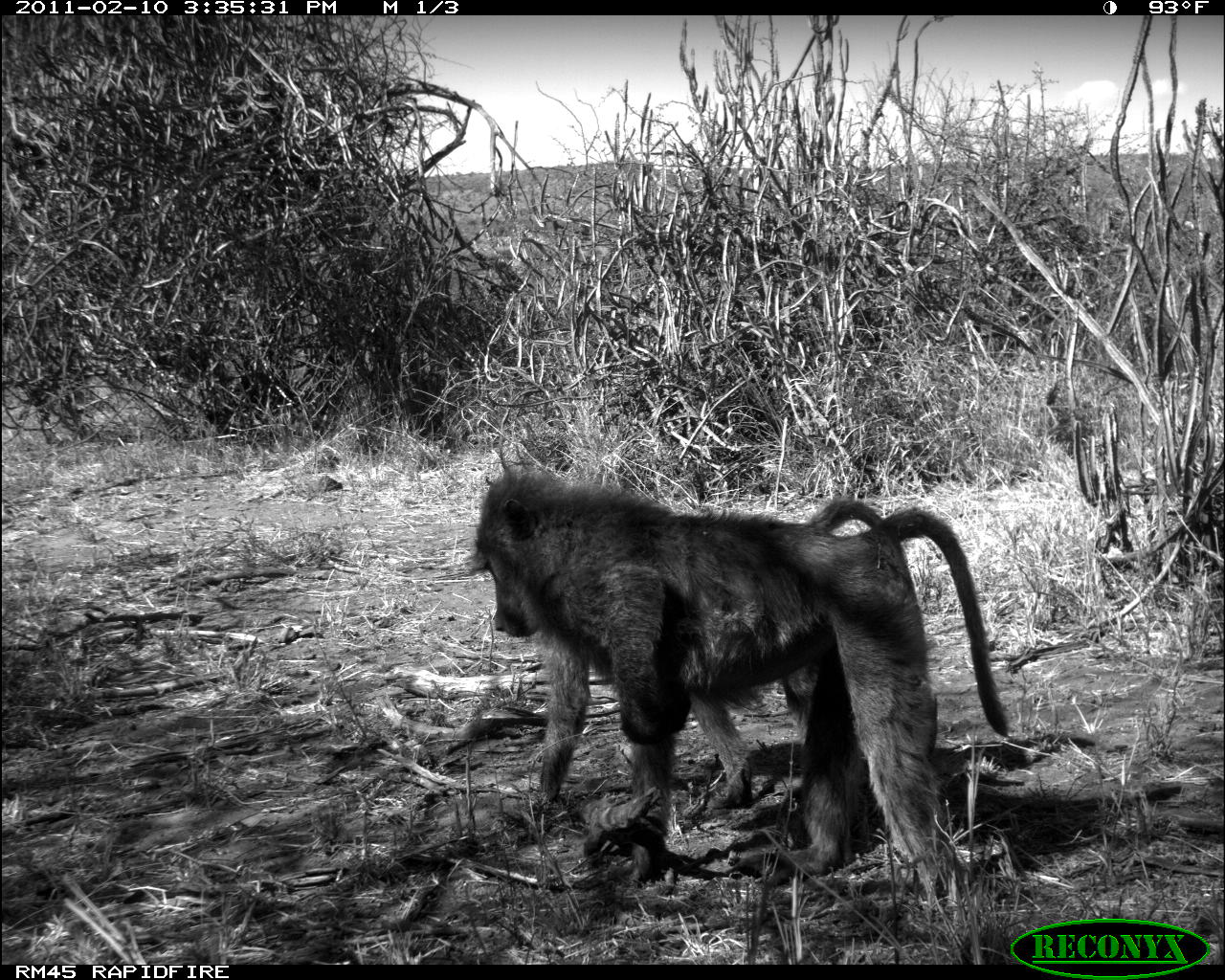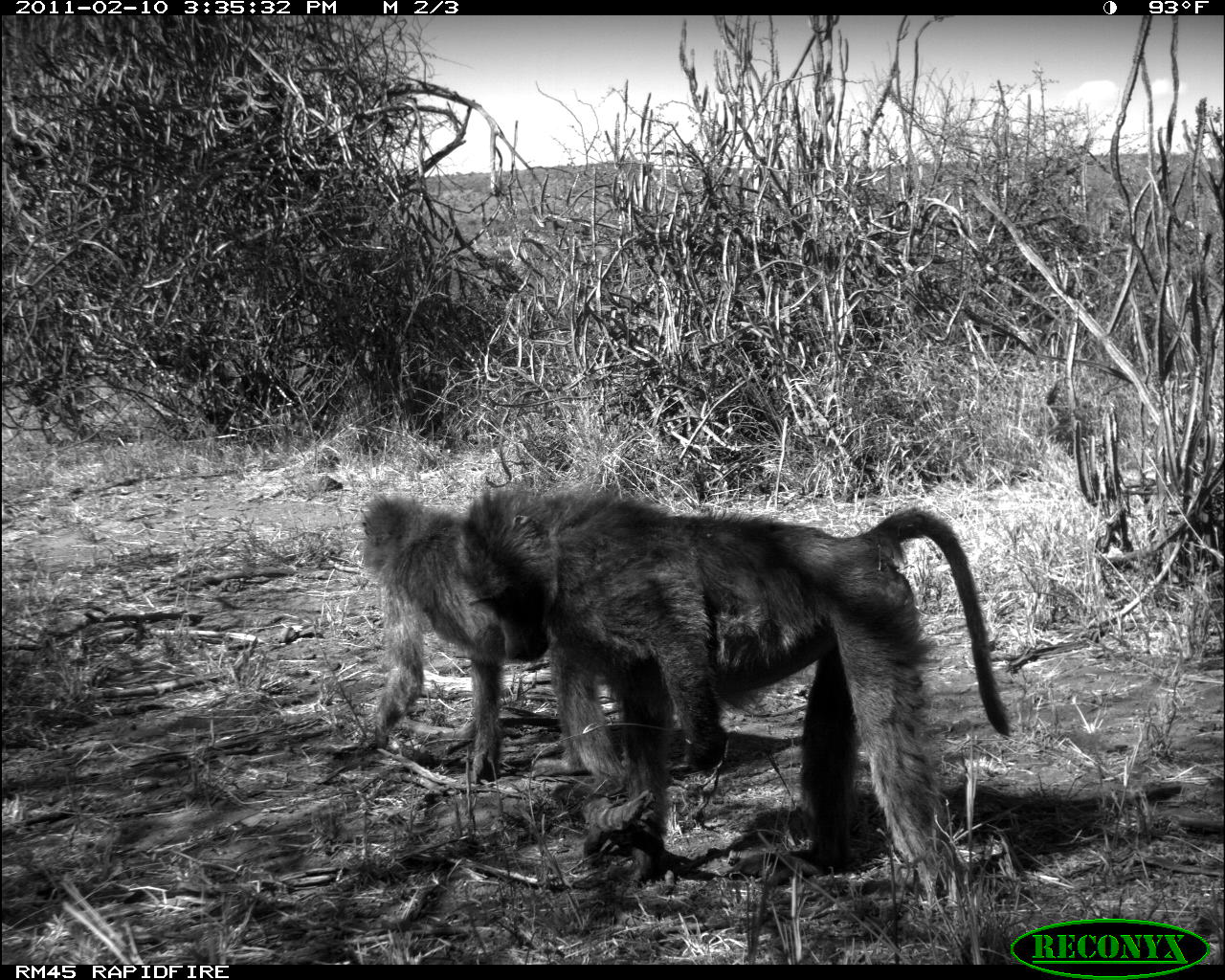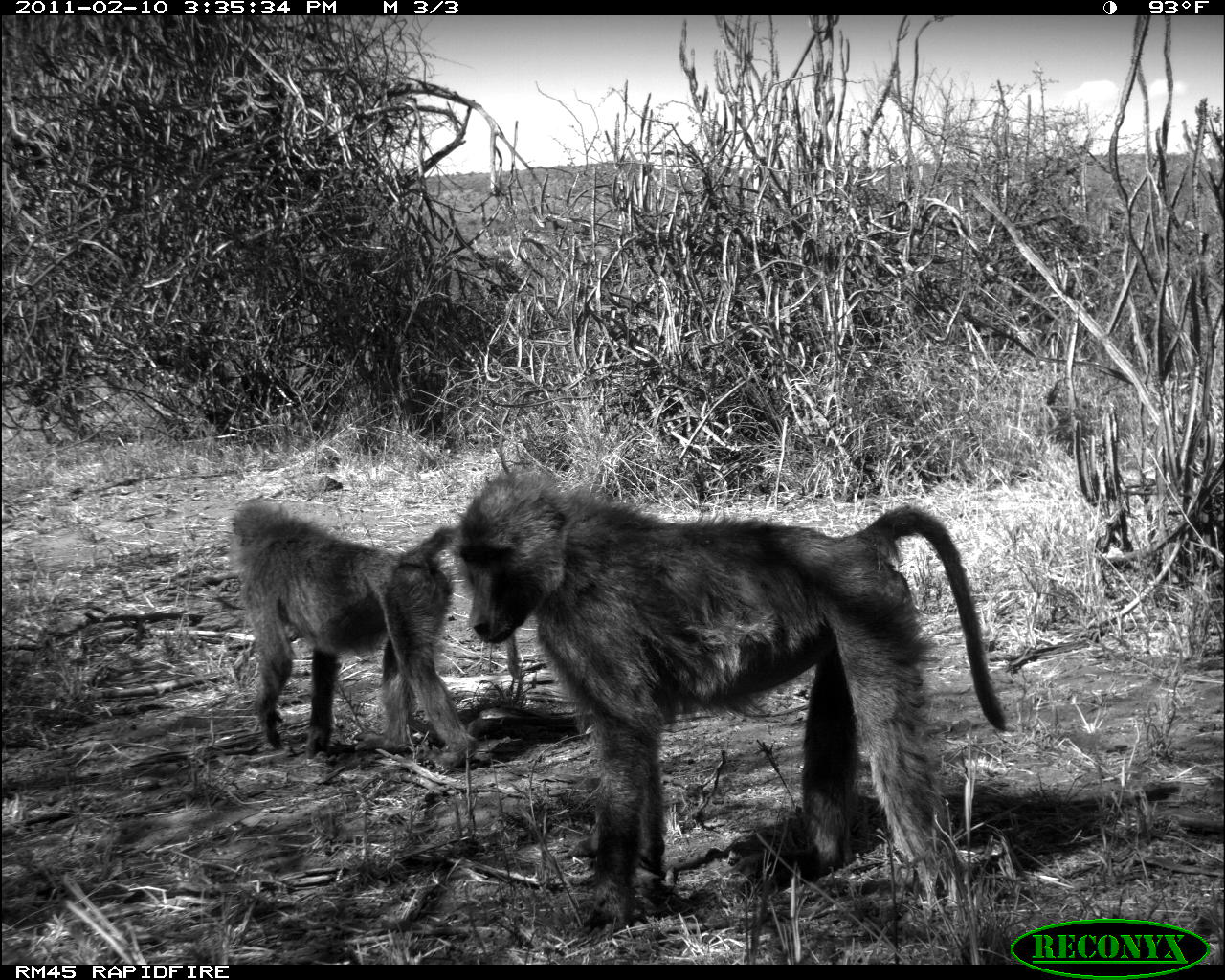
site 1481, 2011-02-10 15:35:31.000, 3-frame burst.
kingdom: Animalia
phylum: Chordata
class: Mammalia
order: Primates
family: Cercopithecidae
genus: Papio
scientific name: Papio anubis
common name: olive baboon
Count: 2.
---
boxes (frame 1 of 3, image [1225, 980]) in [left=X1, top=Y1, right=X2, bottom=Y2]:
papio anubis: [left=473, top=475, right=1007, bottom=895]; [left=685, top=499, right=907, bottom=883]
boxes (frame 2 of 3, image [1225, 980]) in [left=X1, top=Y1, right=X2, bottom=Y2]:
papio anubis: [left=454, top=482, right=1014, bottom=898]; [left=358, top=497, right=632, bottom=784]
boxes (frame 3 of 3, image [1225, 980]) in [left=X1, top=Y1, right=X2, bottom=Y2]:
papio anubis: [left=454, top=474, right=1008, bottom=934]; [left=231, top=498, right=526, bottom=768]